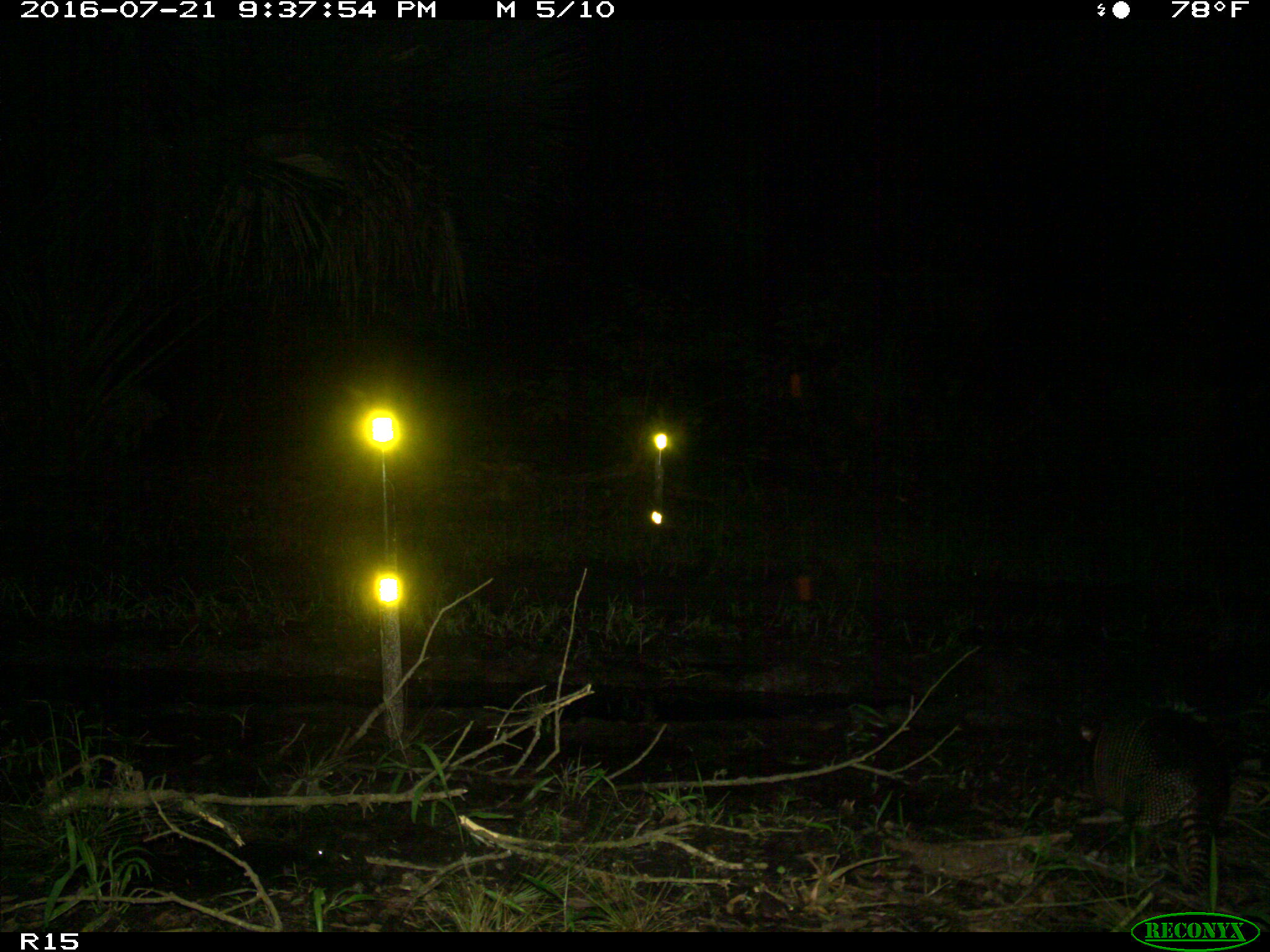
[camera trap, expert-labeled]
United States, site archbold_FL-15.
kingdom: Animalia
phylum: Chordata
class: Mammalia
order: Cingulata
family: Dasypodidae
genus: Dasypus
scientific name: Dasypus novemcinctus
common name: nine-banded armadillo